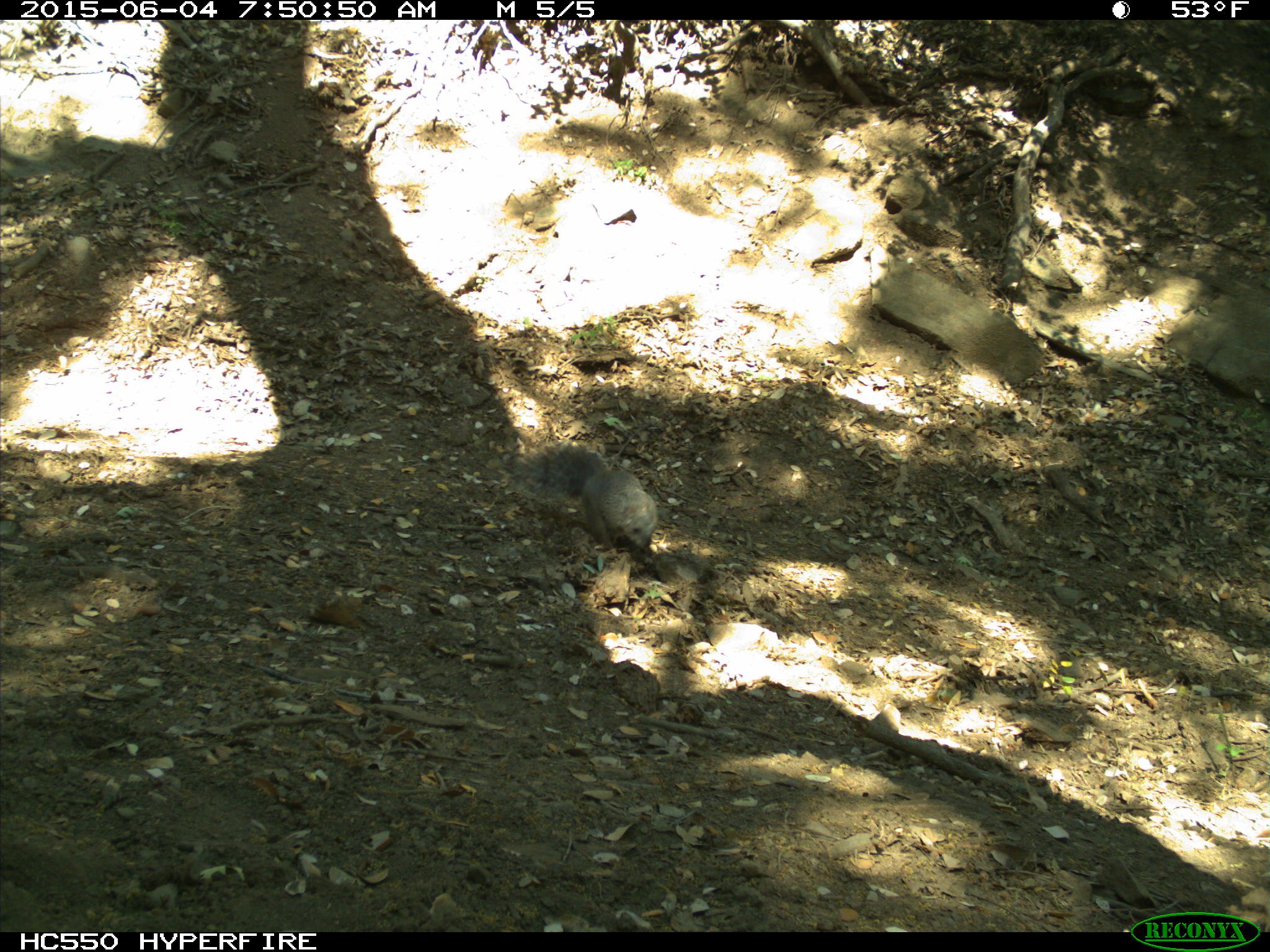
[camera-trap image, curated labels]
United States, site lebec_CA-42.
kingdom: Animalia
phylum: Chordata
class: Mammalia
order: Rodentia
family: Sciuridae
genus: Sciurus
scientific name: Sciurus carolinensis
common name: eastern gray squirrel